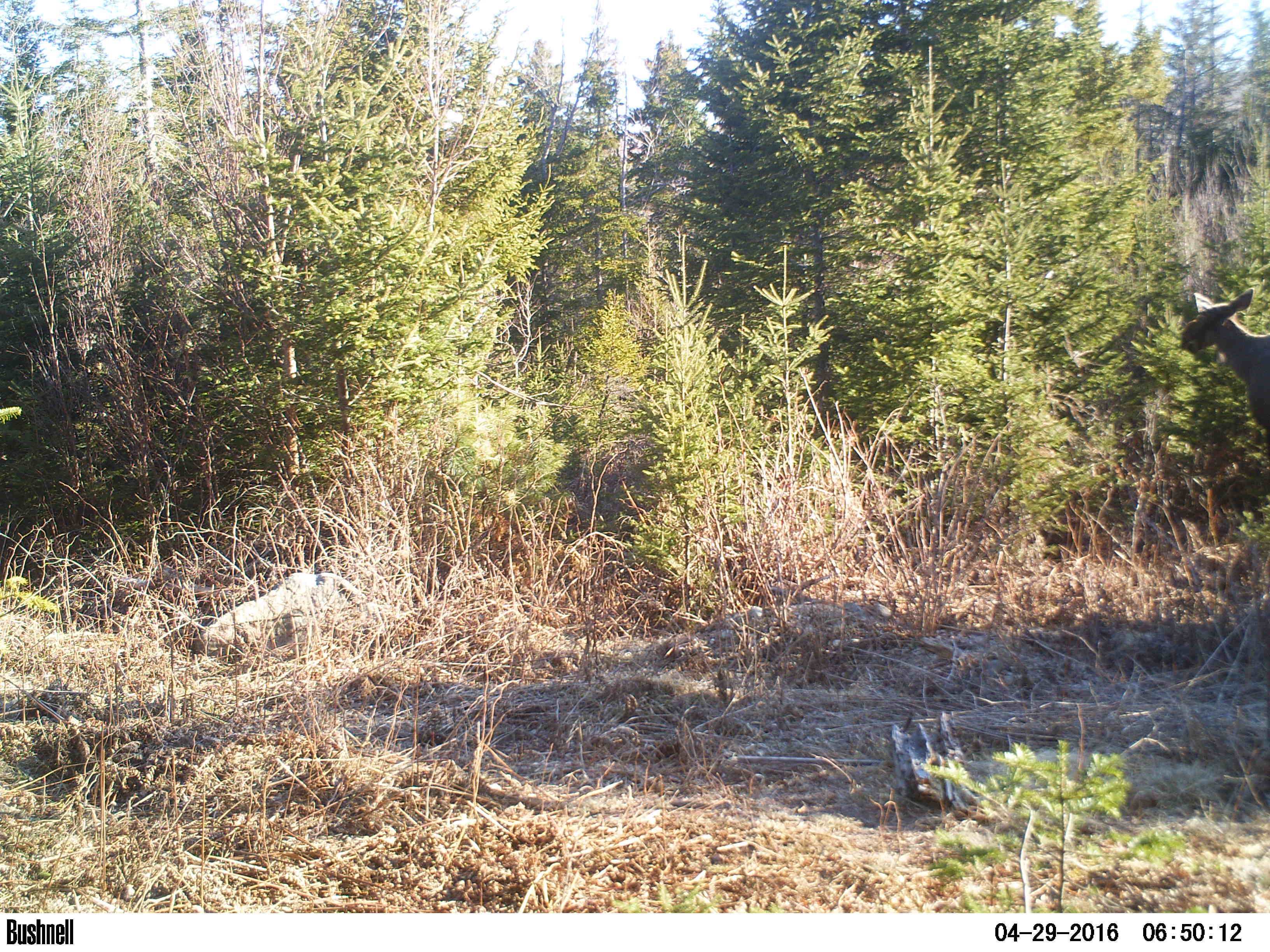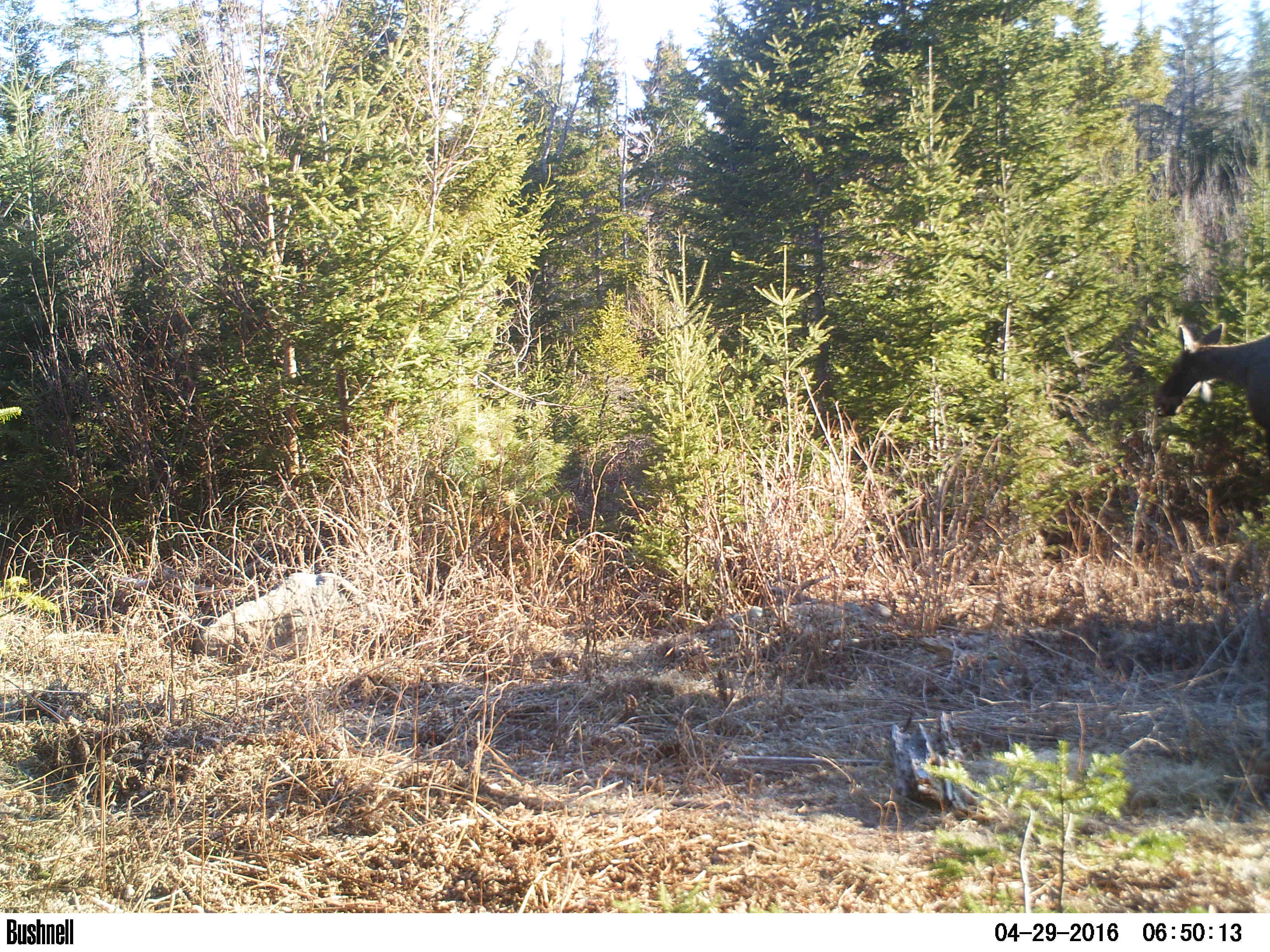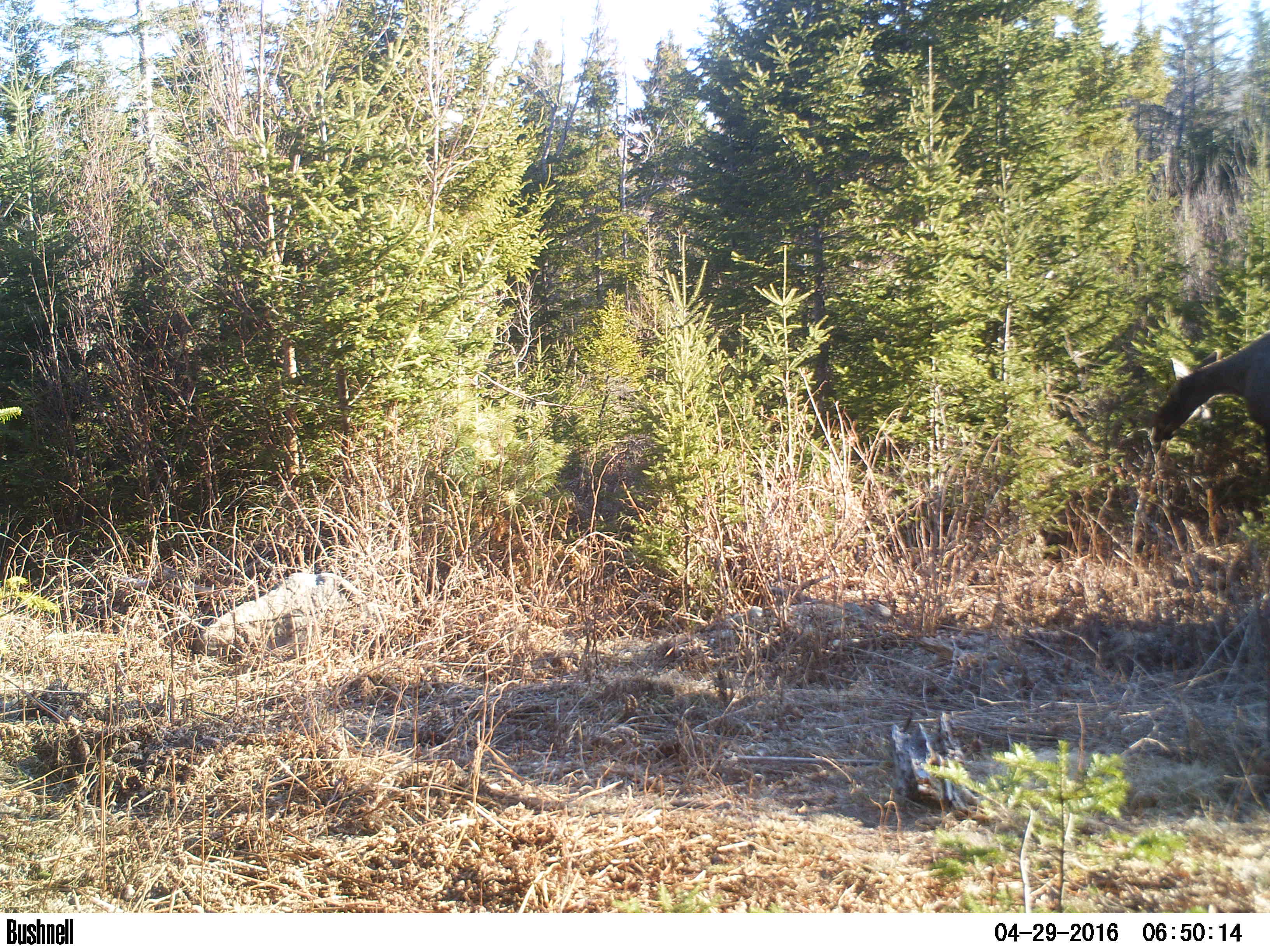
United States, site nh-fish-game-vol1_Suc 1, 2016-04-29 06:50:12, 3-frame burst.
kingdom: Animalia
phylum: Chordata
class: Mammalia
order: Artiodactyla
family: Cervidae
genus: Alces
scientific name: Alces alces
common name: moose